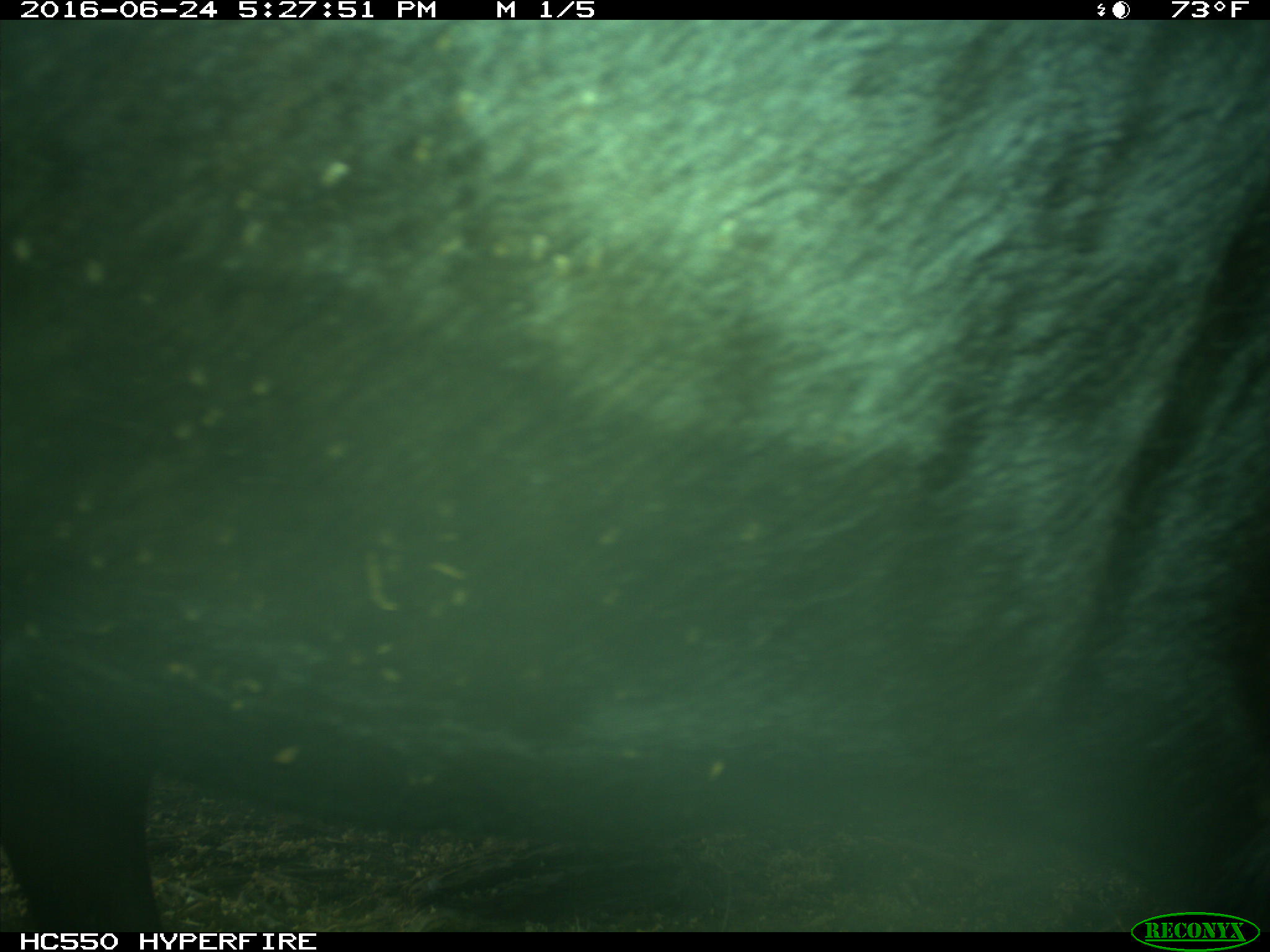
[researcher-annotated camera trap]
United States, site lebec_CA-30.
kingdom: Animalia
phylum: Chordata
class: Mammalia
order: Artiodactyla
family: Bovidae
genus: Bos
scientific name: Bos taurus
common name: domestic cow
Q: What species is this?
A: Bos taurus (domestic cow).